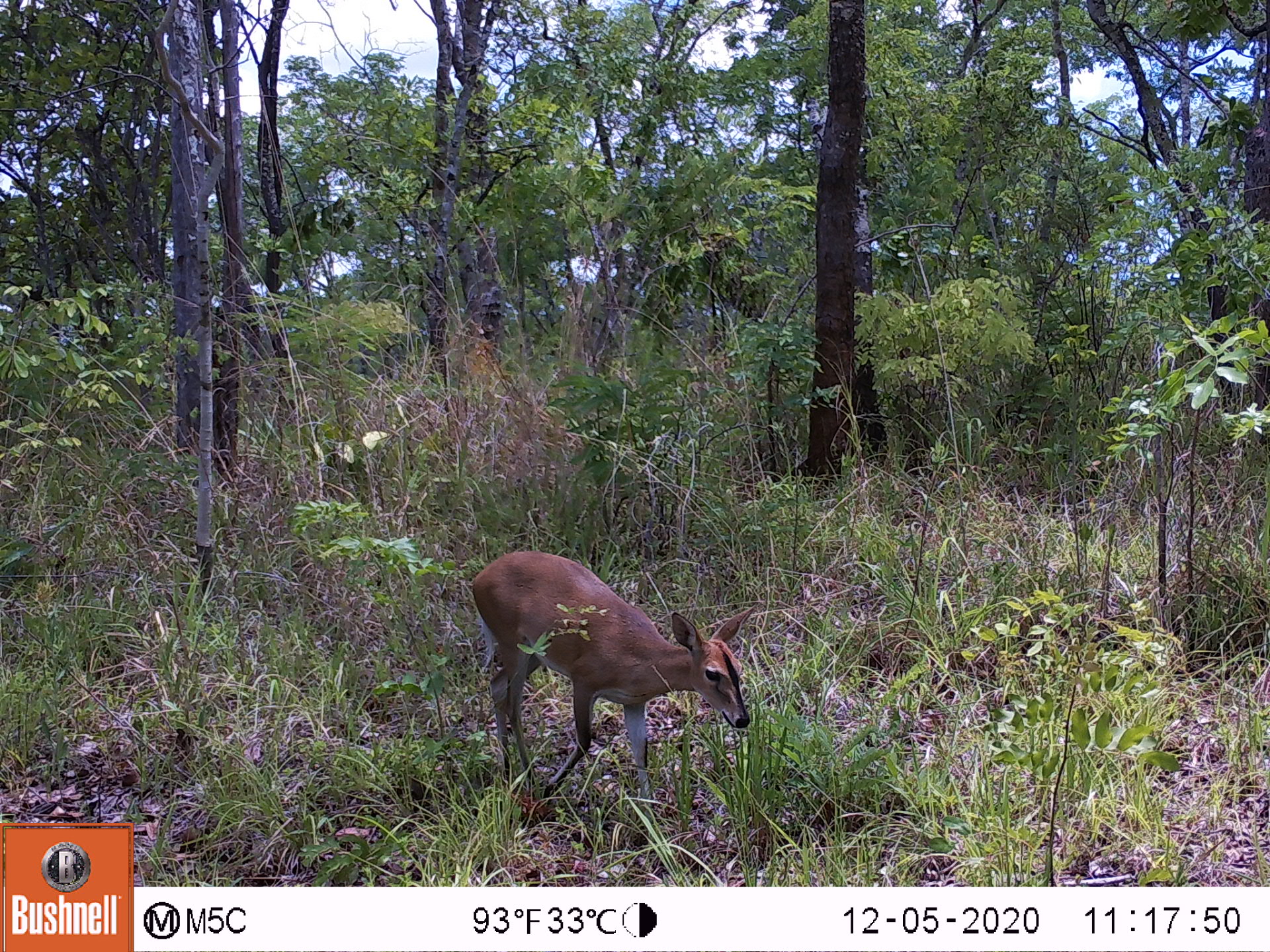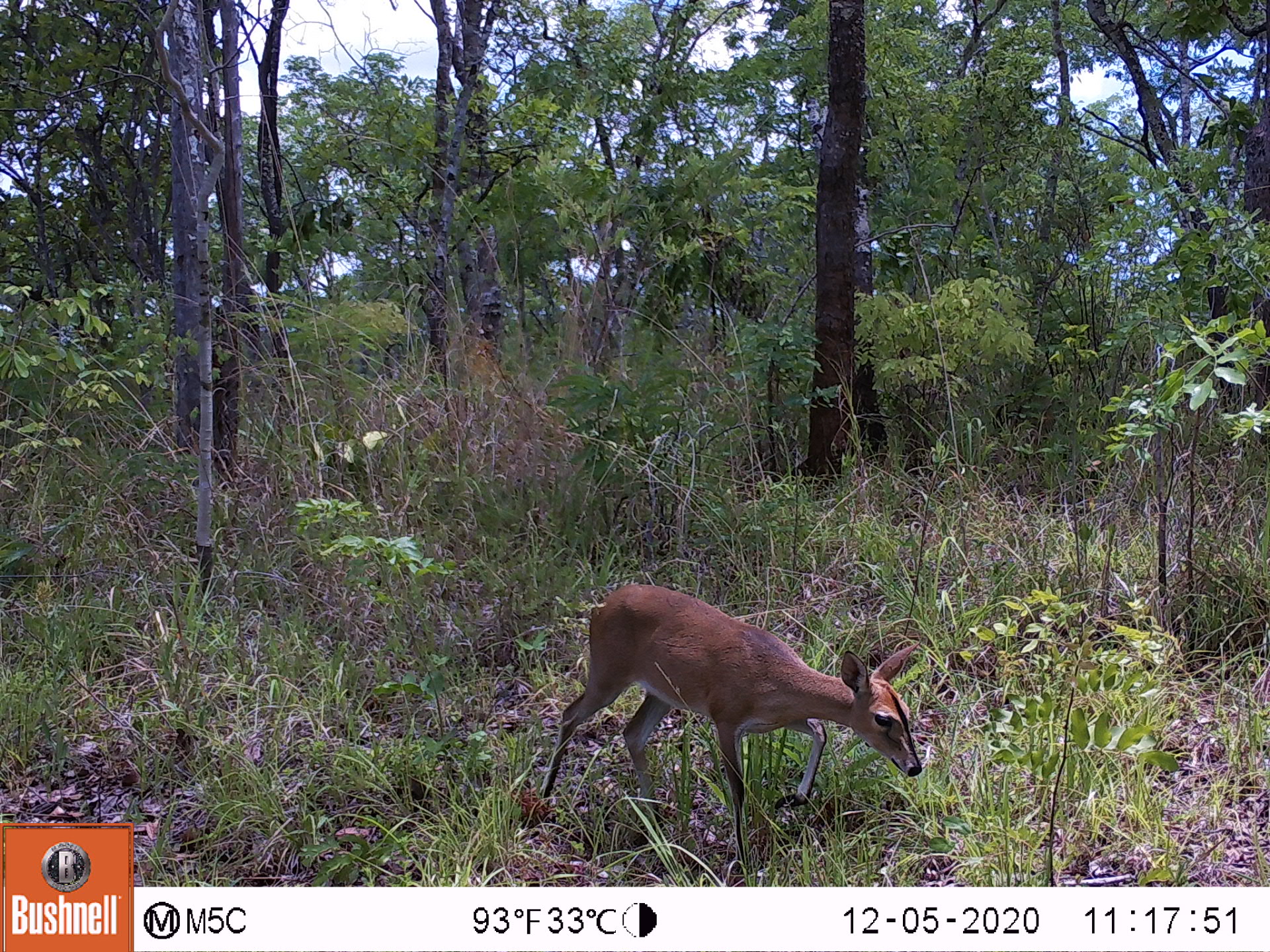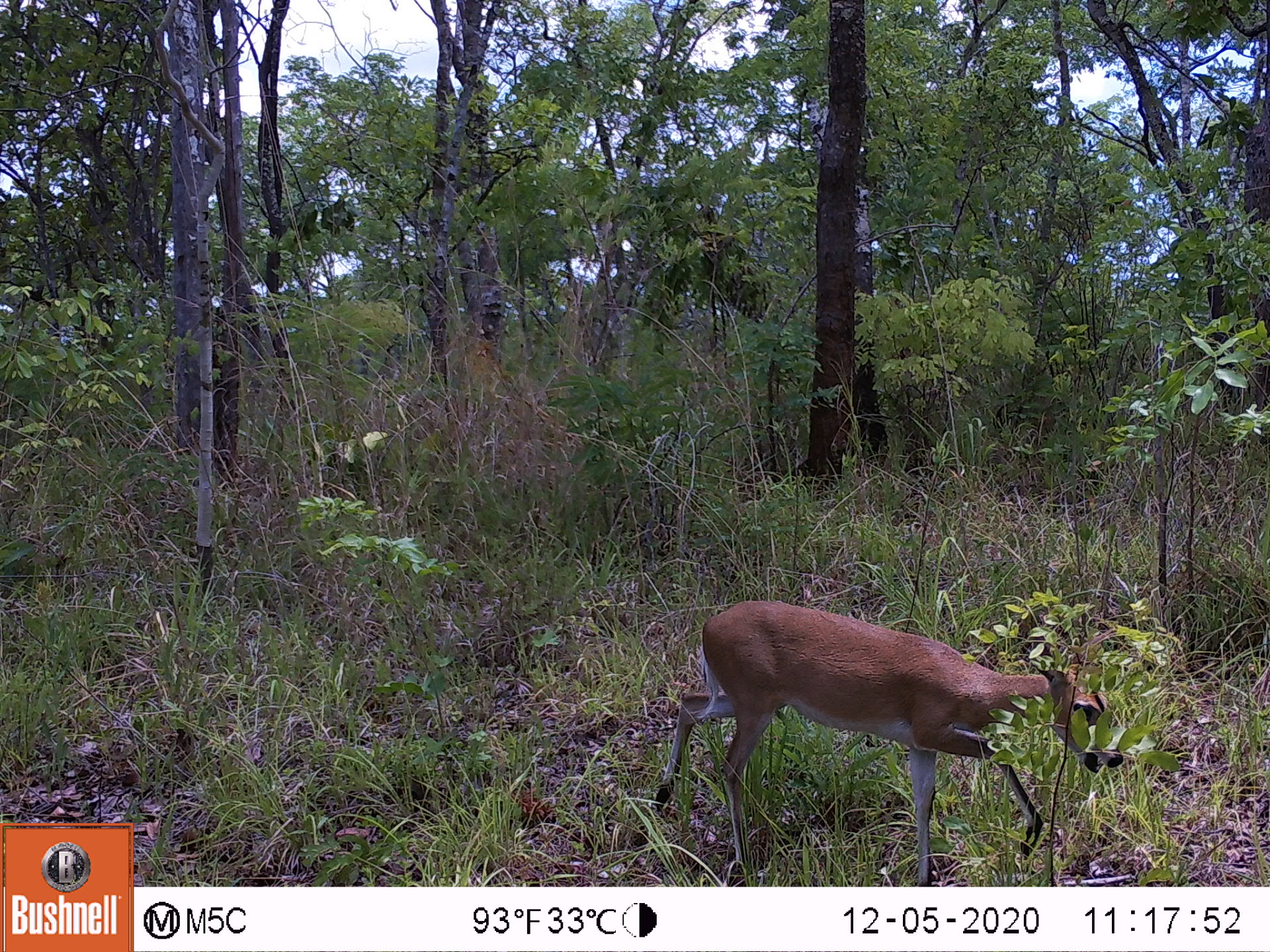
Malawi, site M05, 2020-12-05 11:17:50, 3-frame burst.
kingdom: Animalia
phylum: Chordata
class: Mammalia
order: Artiodactyla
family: Bovidae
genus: Sylvicapra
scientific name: Sylvicapra grimmia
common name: common duiker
Common duiker (Sylvicapra grimmia), count 1.